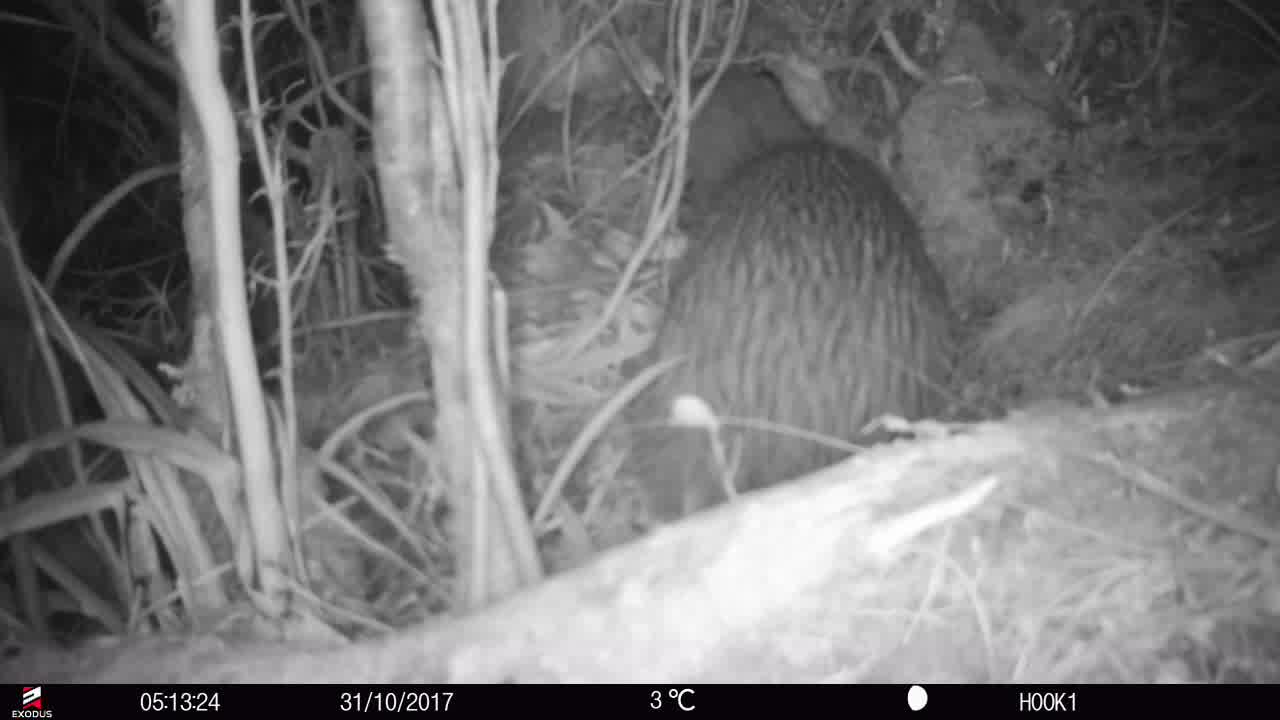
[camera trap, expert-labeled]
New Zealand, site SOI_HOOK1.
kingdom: Animalia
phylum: Chordata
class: Aves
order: Apterygiformes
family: Apterygidae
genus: Apteryx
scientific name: Apteryx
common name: kiwi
Kiwi (Apteryx).